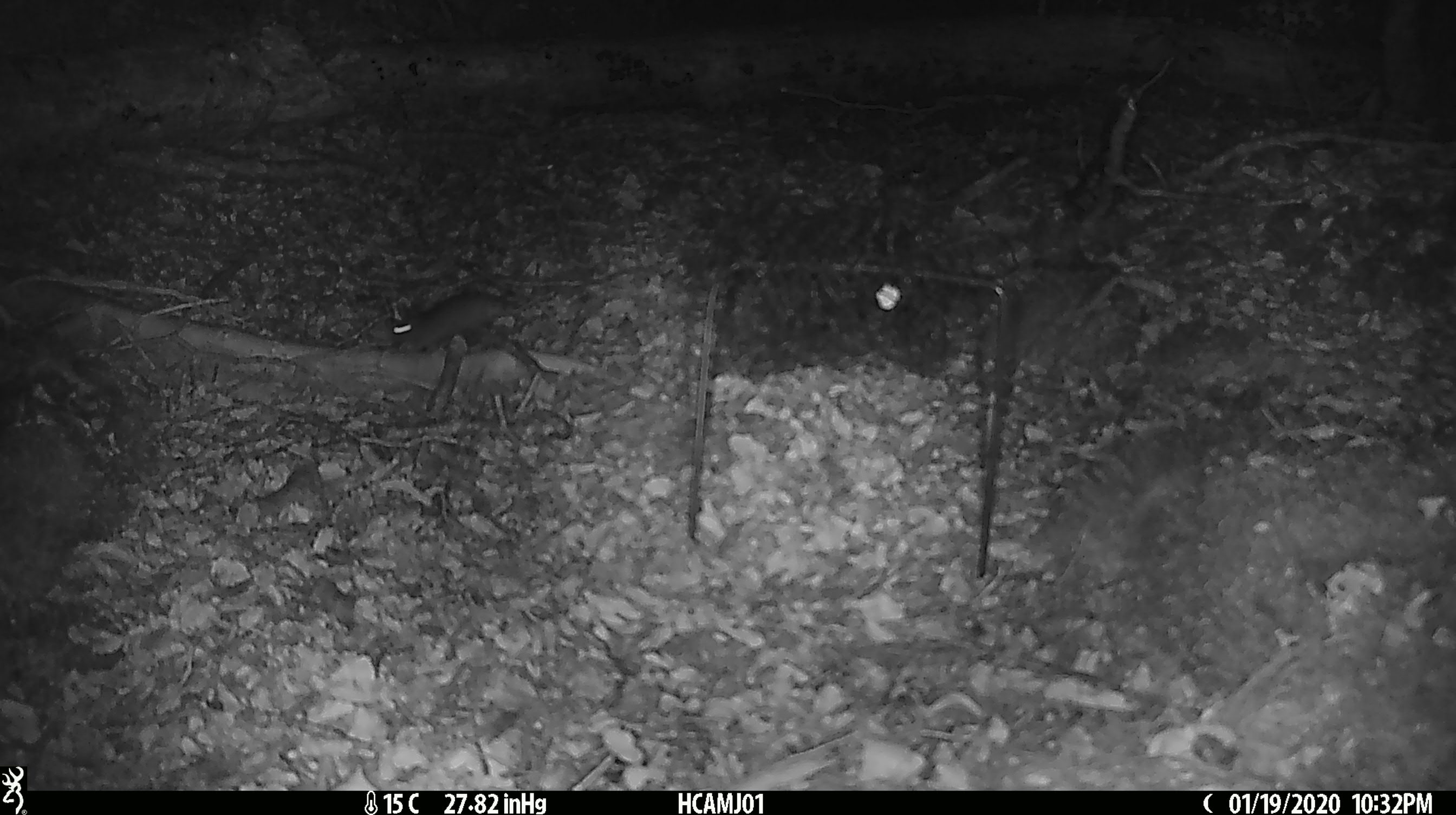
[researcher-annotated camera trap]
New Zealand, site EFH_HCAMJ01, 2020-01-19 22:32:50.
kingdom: Animalia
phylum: Chordata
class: Mammalia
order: Rodentia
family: Muridae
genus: Mus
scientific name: Mus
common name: mouse